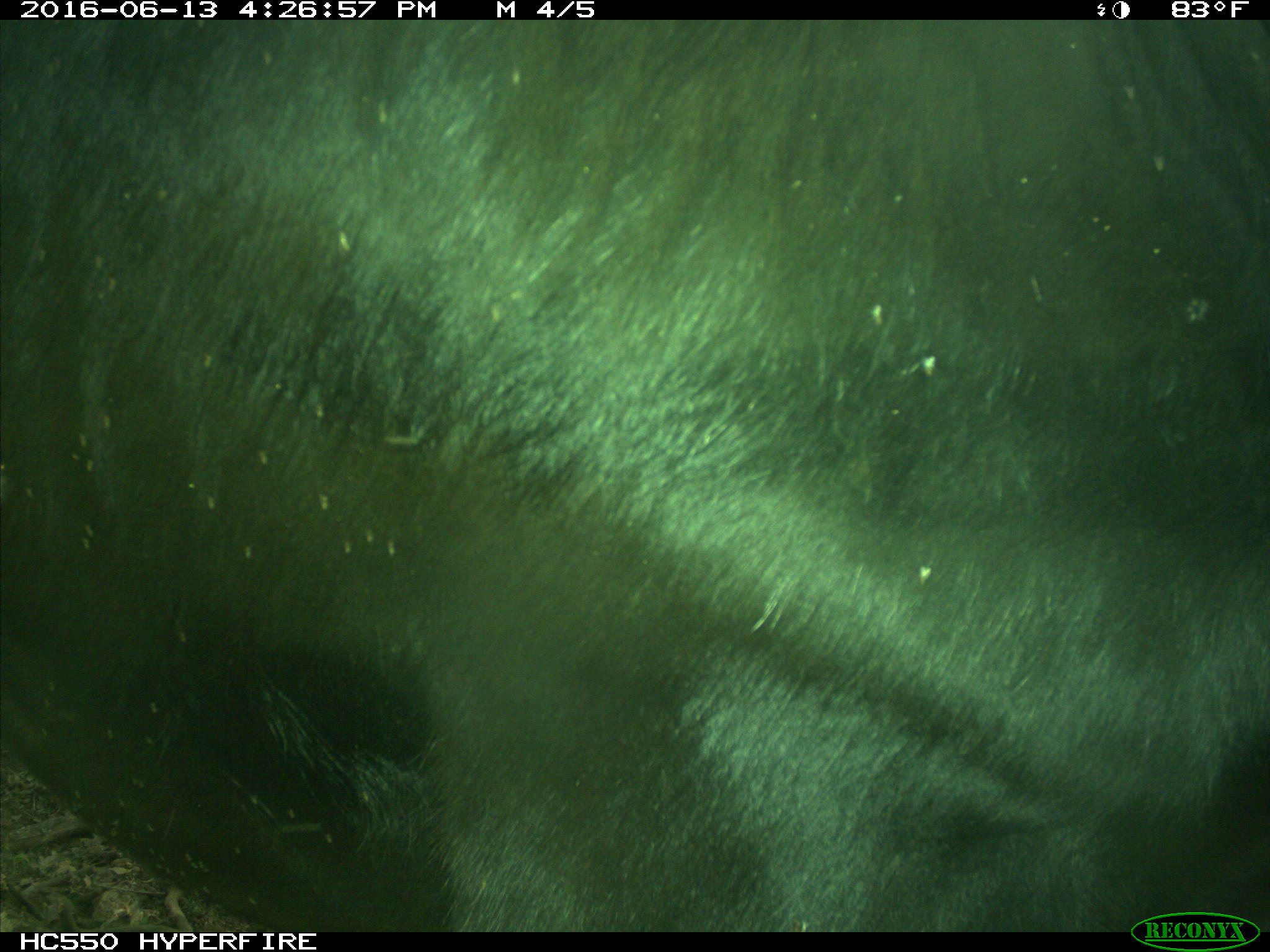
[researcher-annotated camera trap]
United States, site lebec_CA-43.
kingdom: Animalia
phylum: Chordata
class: Mammalia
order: Artiodactyla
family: Bovidae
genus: Bos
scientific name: Bos taurus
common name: domestic cow